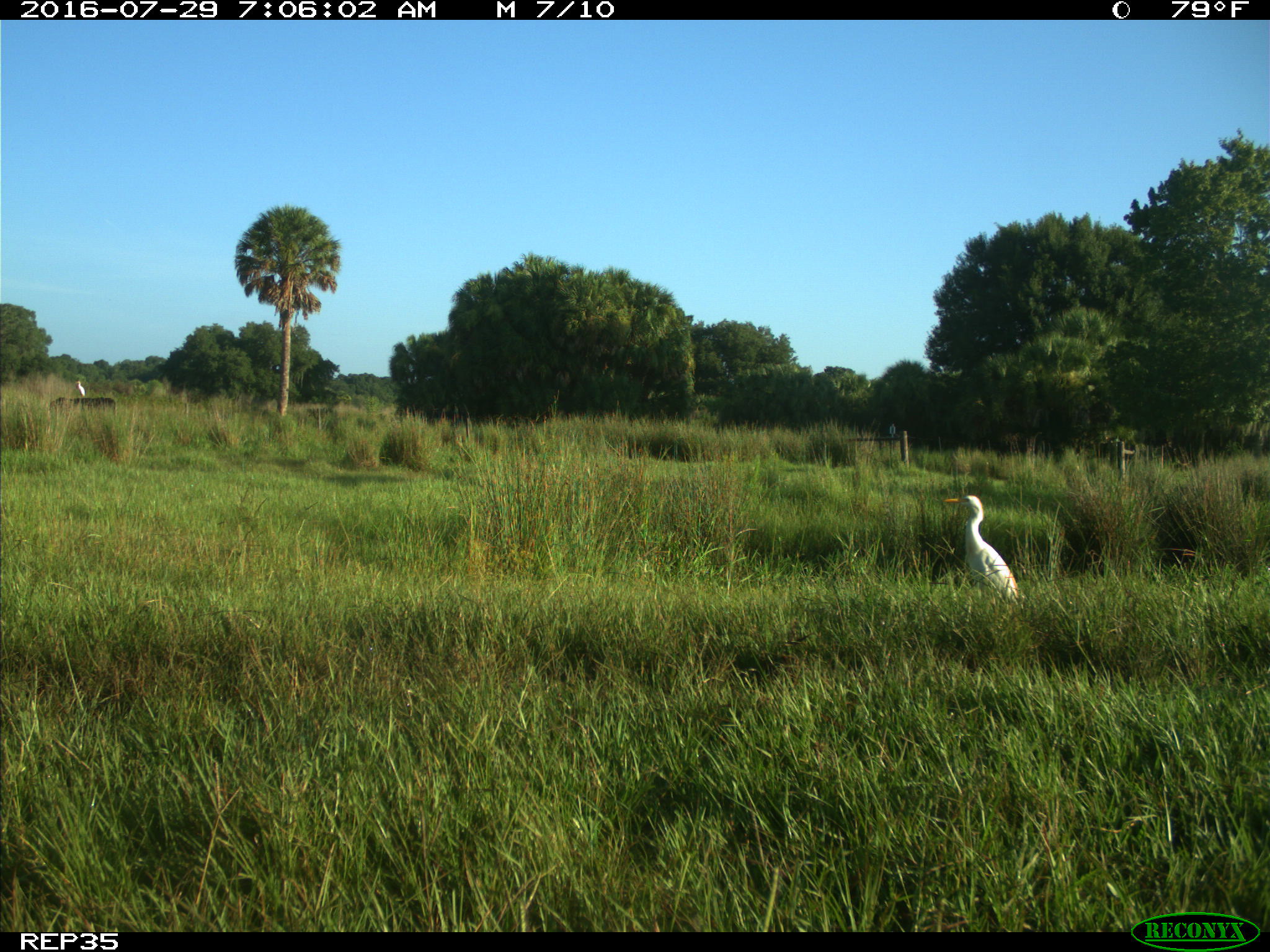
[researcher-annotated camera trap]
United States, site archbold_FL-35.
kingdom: Animalia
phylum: Chordata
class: Mammalia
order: Artiodactyla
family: Bovidae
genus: Bos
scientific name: Bos taurus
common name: domestic cow